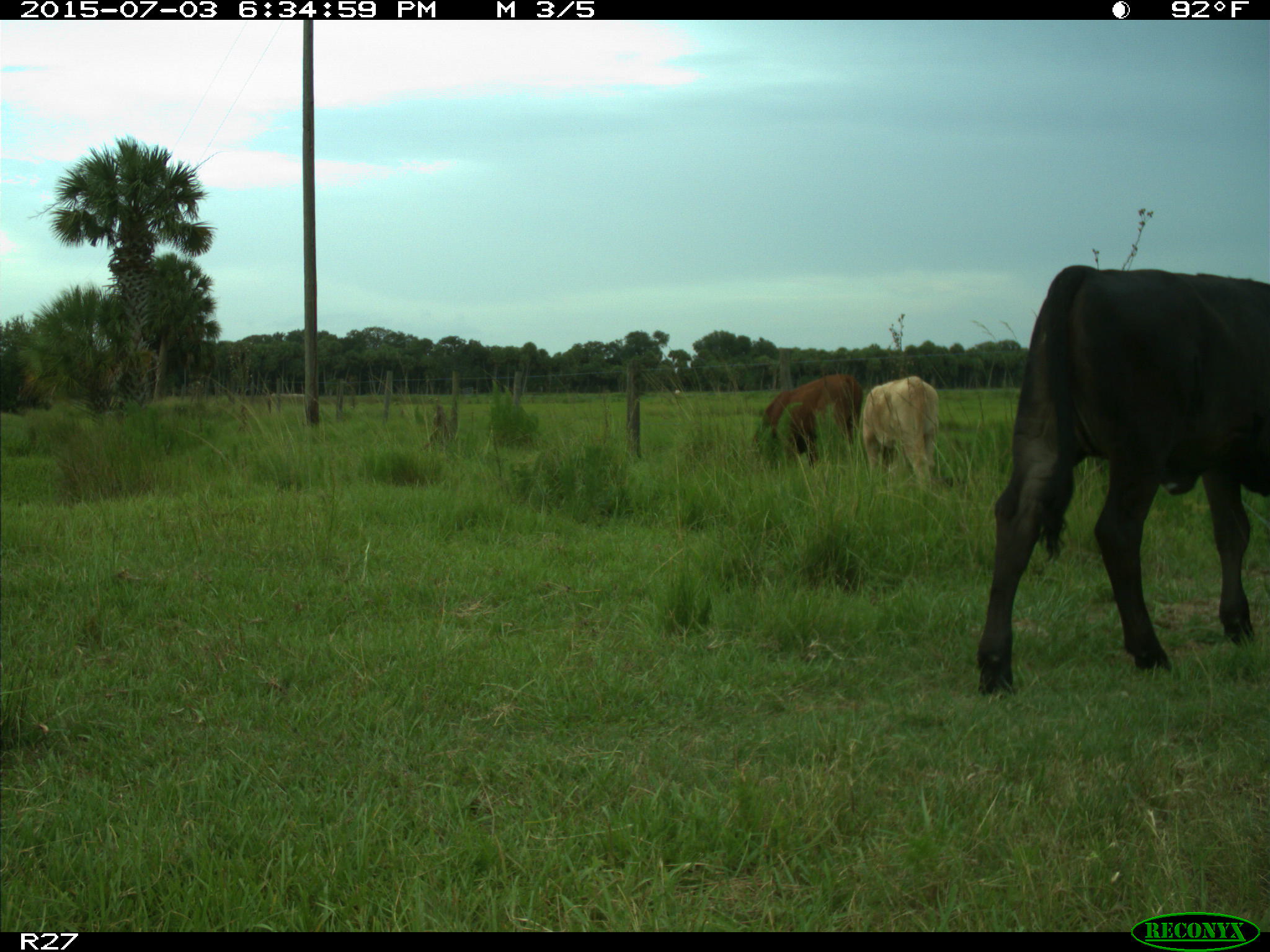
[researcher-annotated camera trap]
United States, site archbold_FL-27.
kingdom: Animalia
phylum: Chordata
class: Mammalia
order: Artiodactyla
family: Bovidae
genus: Bos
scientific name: Bos taurus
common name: domestic cow